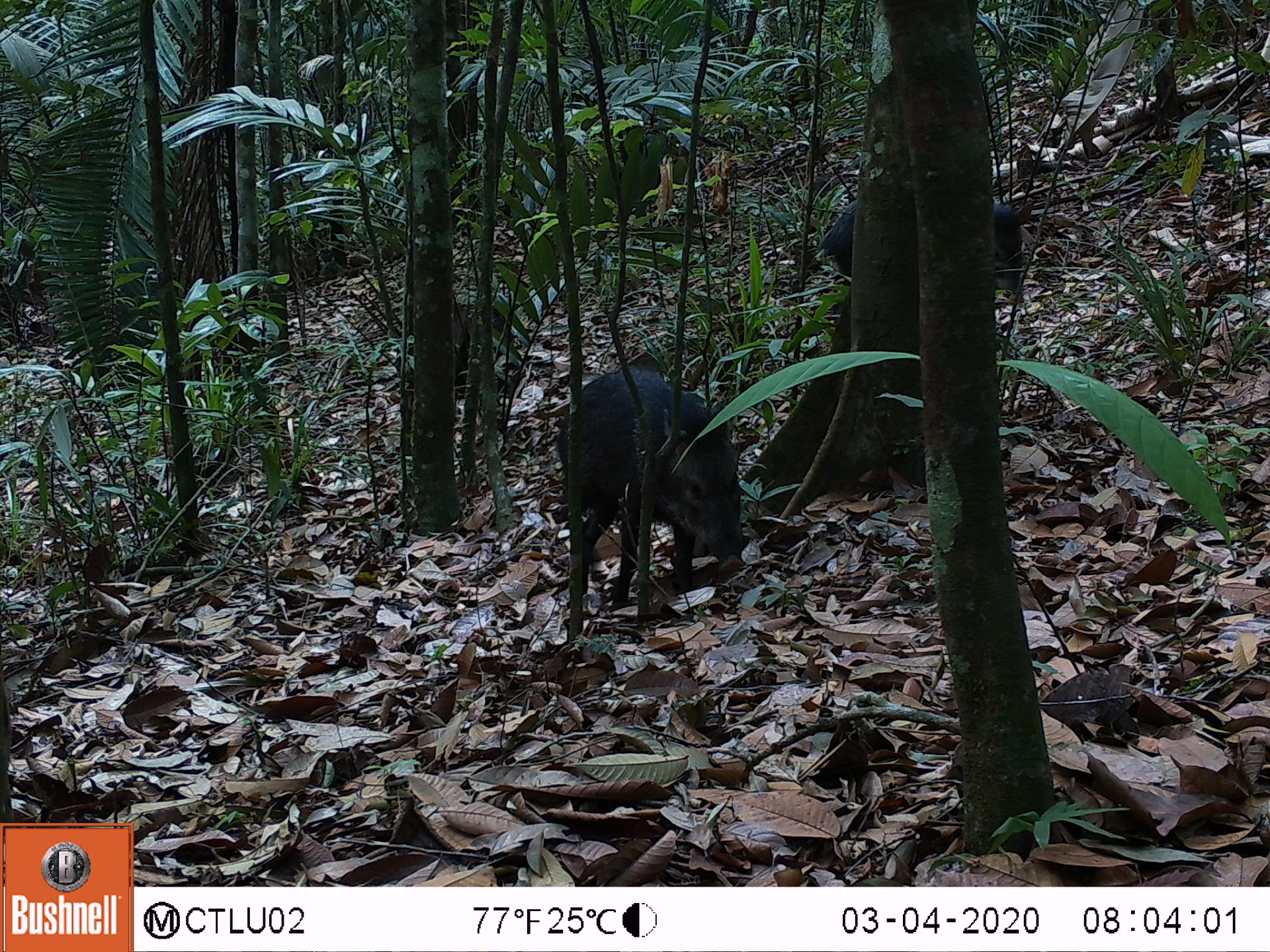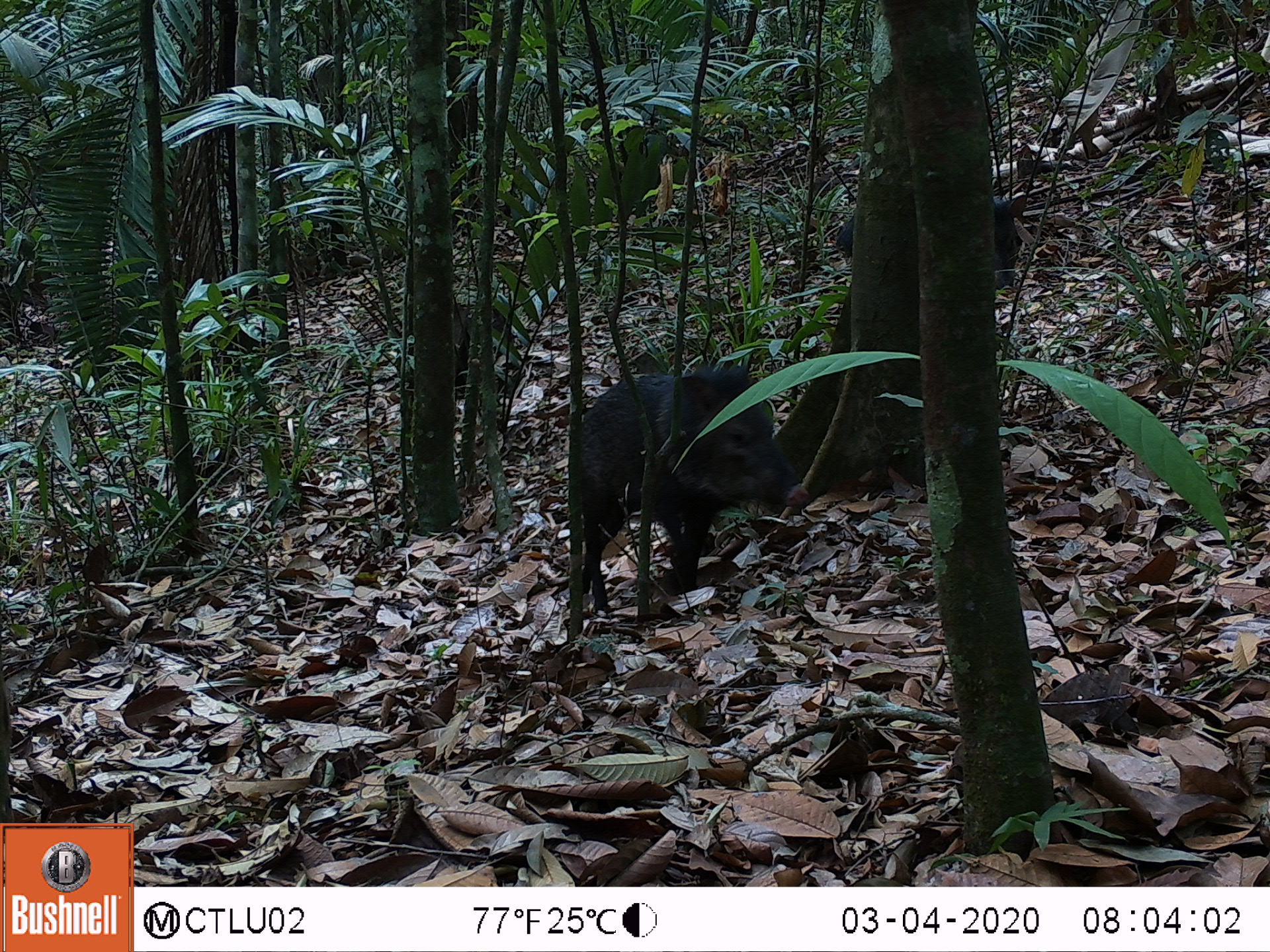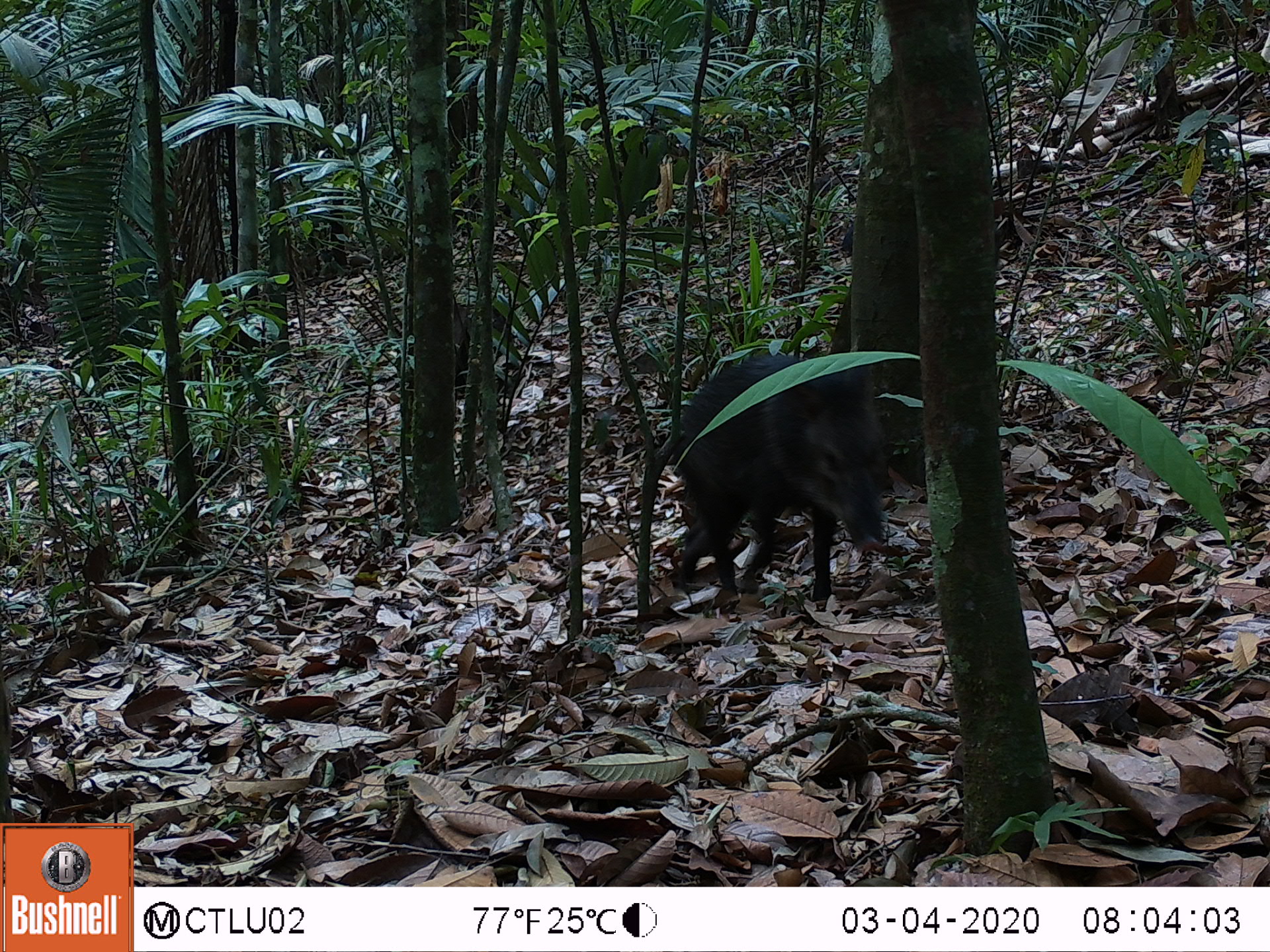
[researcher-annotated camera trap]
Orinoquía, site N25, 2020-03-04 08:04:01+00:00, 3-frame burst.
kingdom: Animalia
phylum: Chordata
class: Mammalia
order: Artiodactyla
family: Tayassuidae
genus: Pecari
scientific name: Pecari tajacu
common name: collared peccary